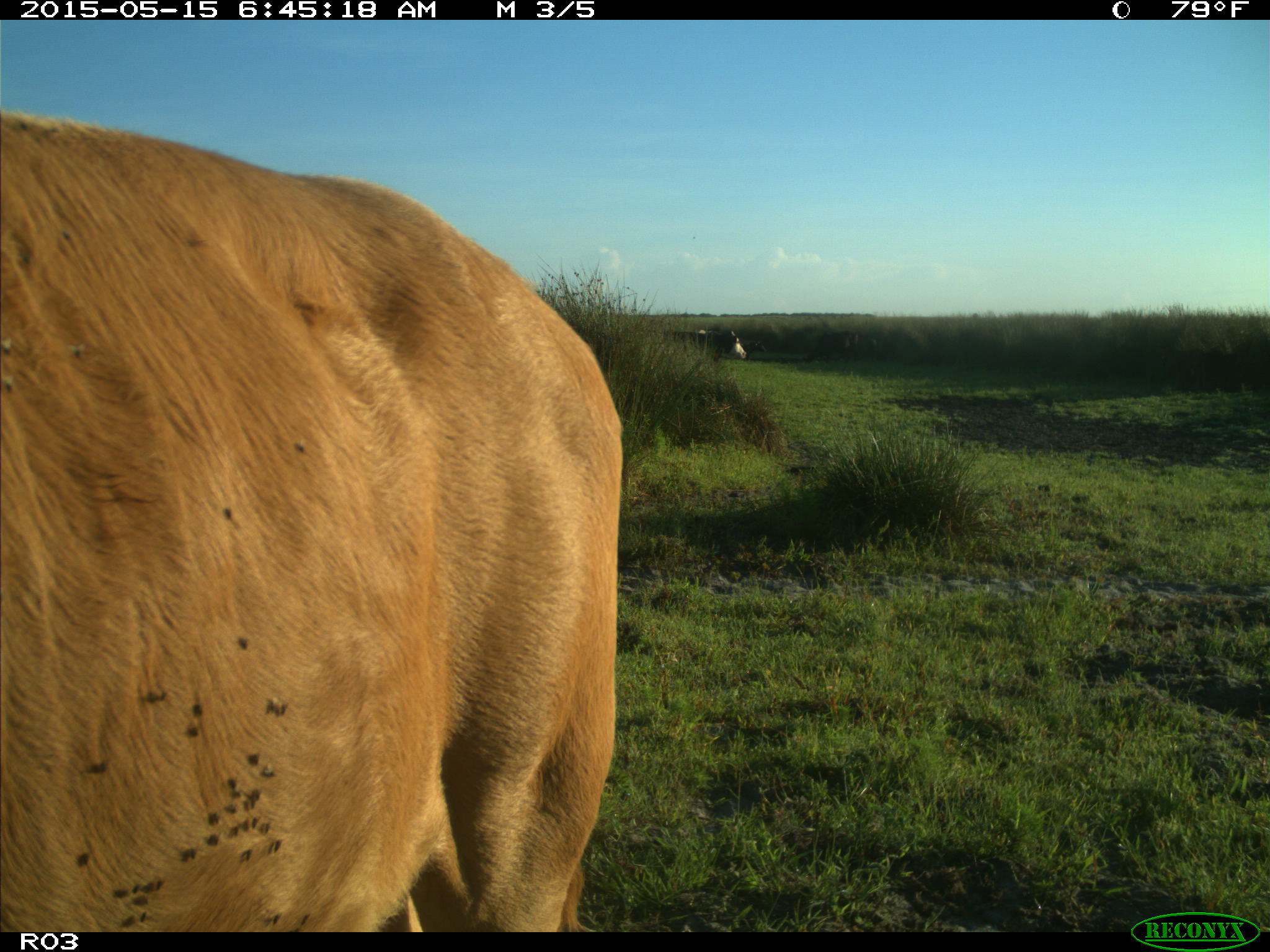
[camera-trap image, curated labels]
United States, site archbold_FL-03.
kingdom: Animalia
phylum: Chordata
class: Mammalia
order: Artiodactyla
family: Bovidae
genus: Bos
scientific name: Bos taurus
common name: domestic cow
Bos taurus (domestic cow).